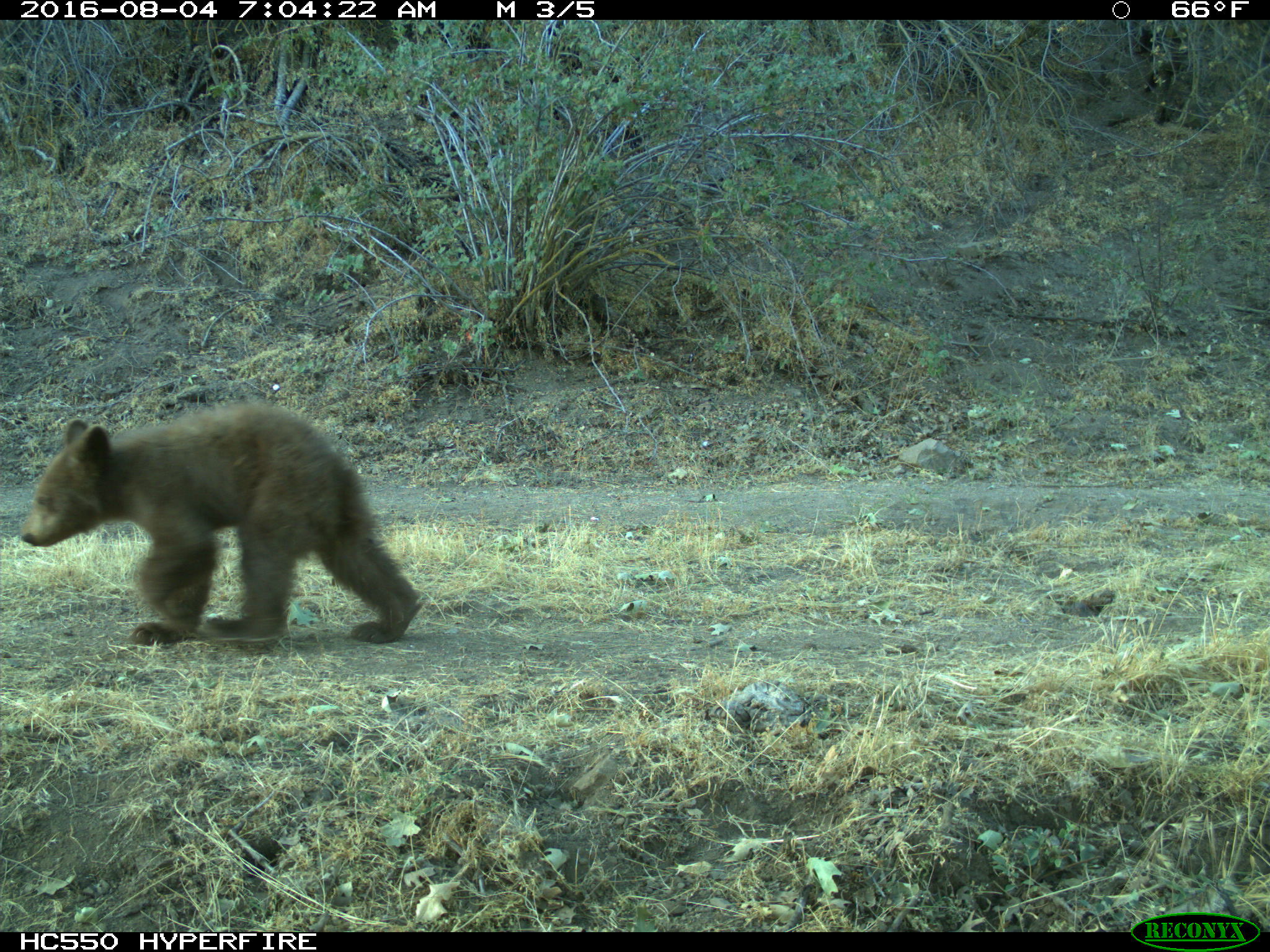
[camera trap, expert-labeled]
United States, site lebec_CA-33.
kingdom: Animalia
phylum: Chordata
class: Mammalia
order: Carnivora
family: Ursidae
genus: Ursus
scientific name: Ursus americanus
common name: american black bear